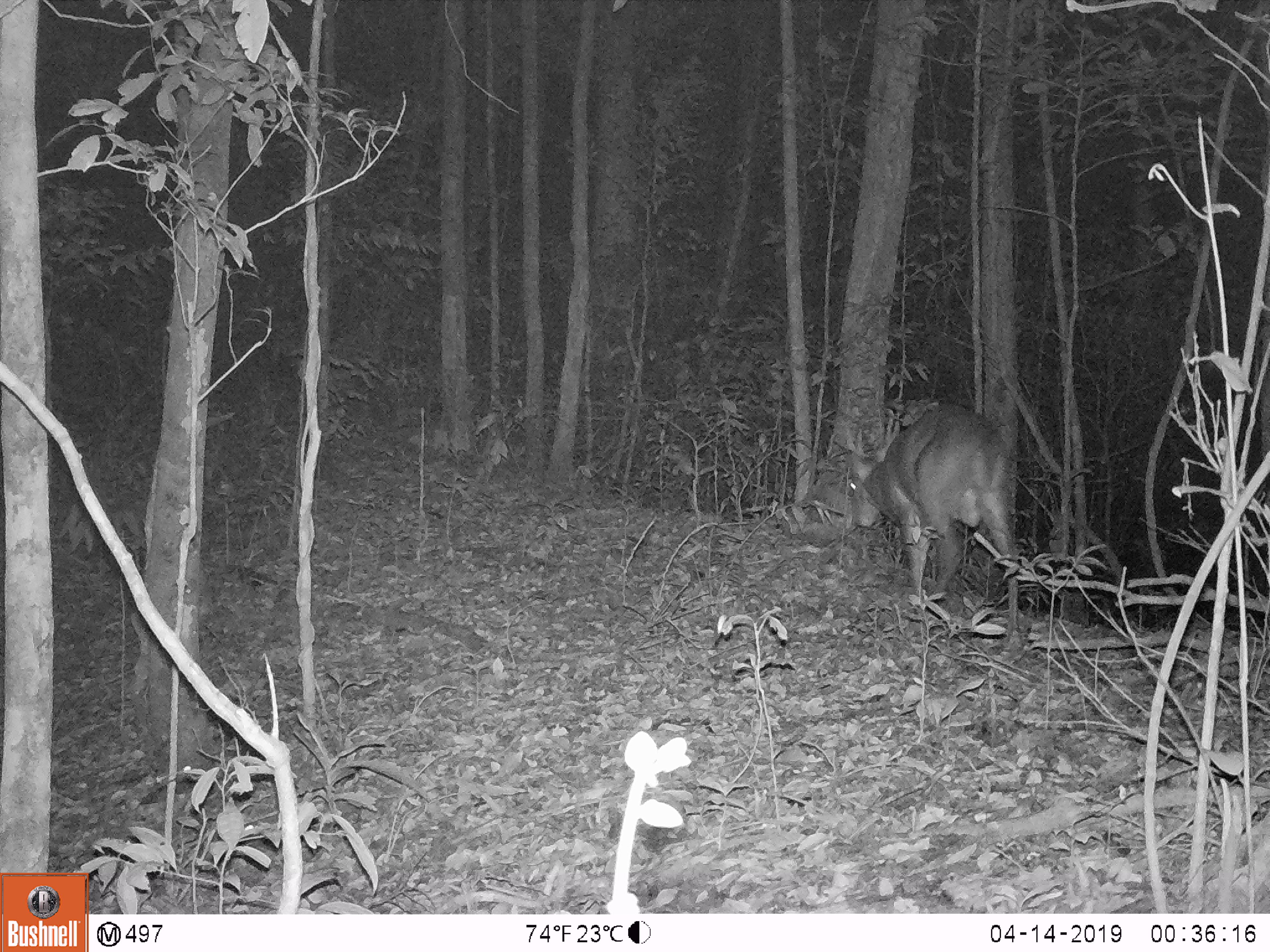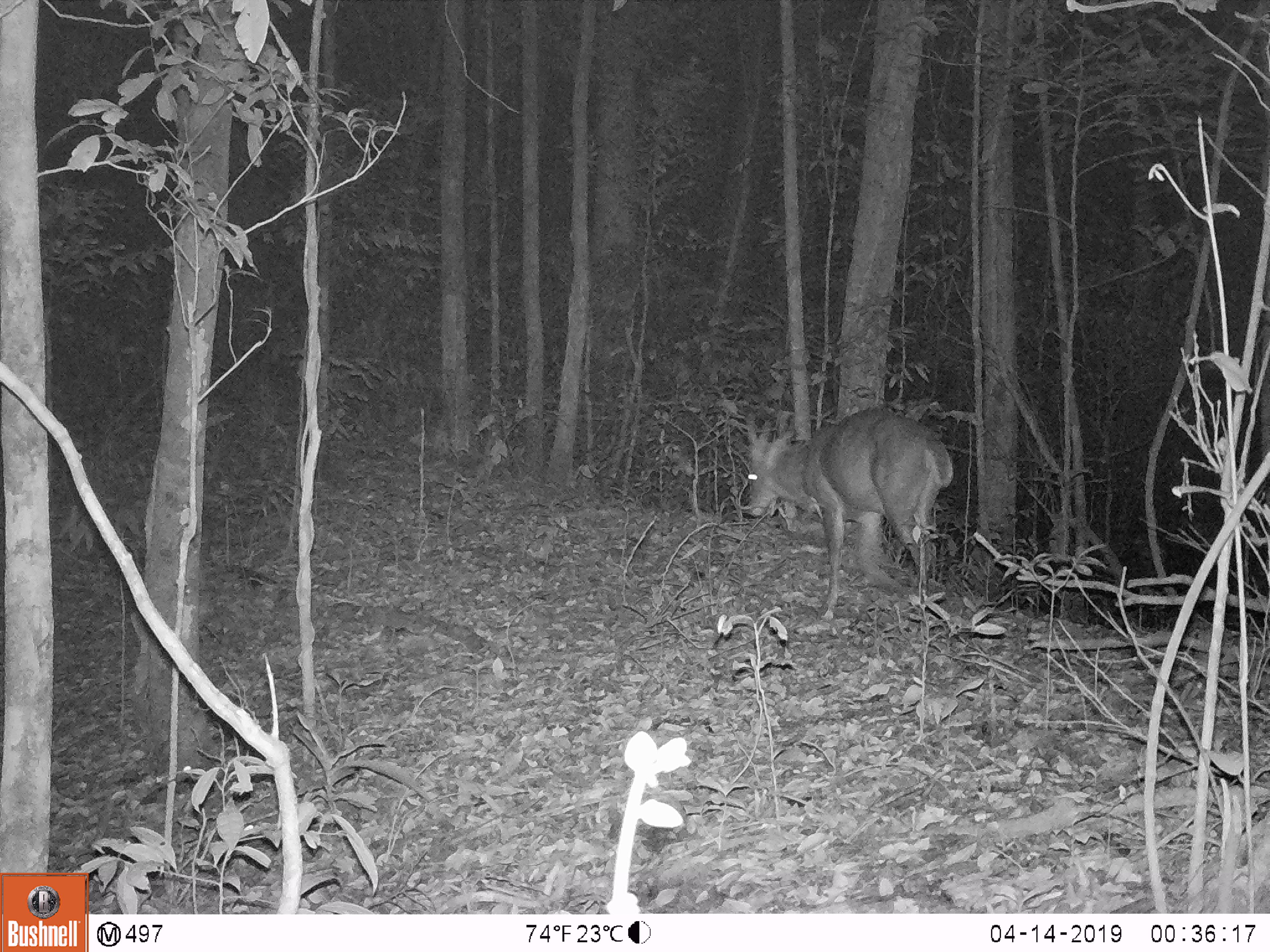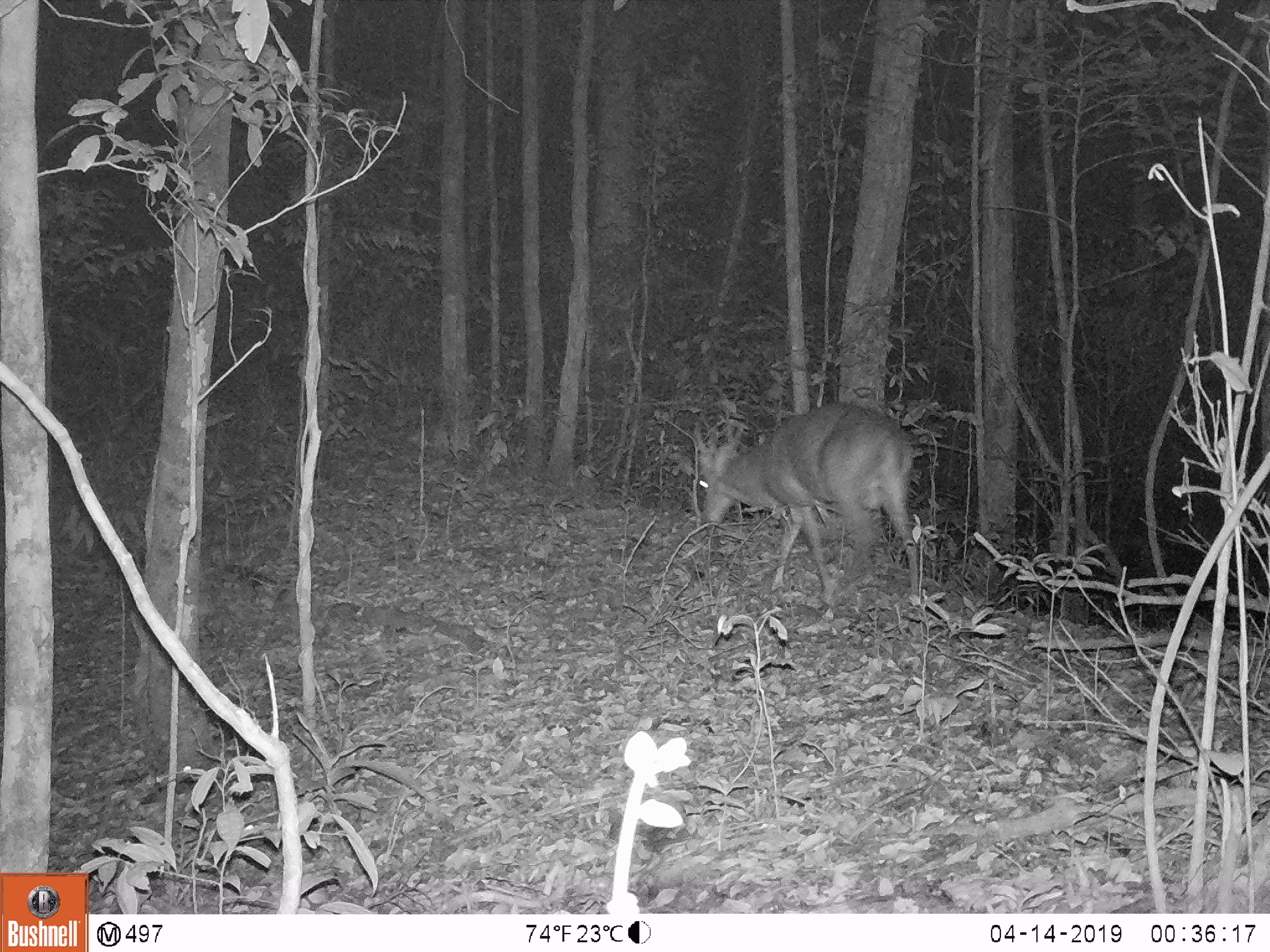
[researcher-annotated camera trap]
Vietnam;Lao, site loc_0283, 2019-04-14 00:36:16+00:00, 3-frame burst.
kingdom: Animalia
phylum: Chordata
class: Mammalia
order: Artiodactyla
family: Cervidae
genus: Muntiacus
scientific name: Muntiacus vuquangensis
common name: large-antlered muntjac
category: large antlered muntjac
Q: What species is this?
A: Large antlered muntjac (large-antlered muntjac) (Muntiacus vuquangensis).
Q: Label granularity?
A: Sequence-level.